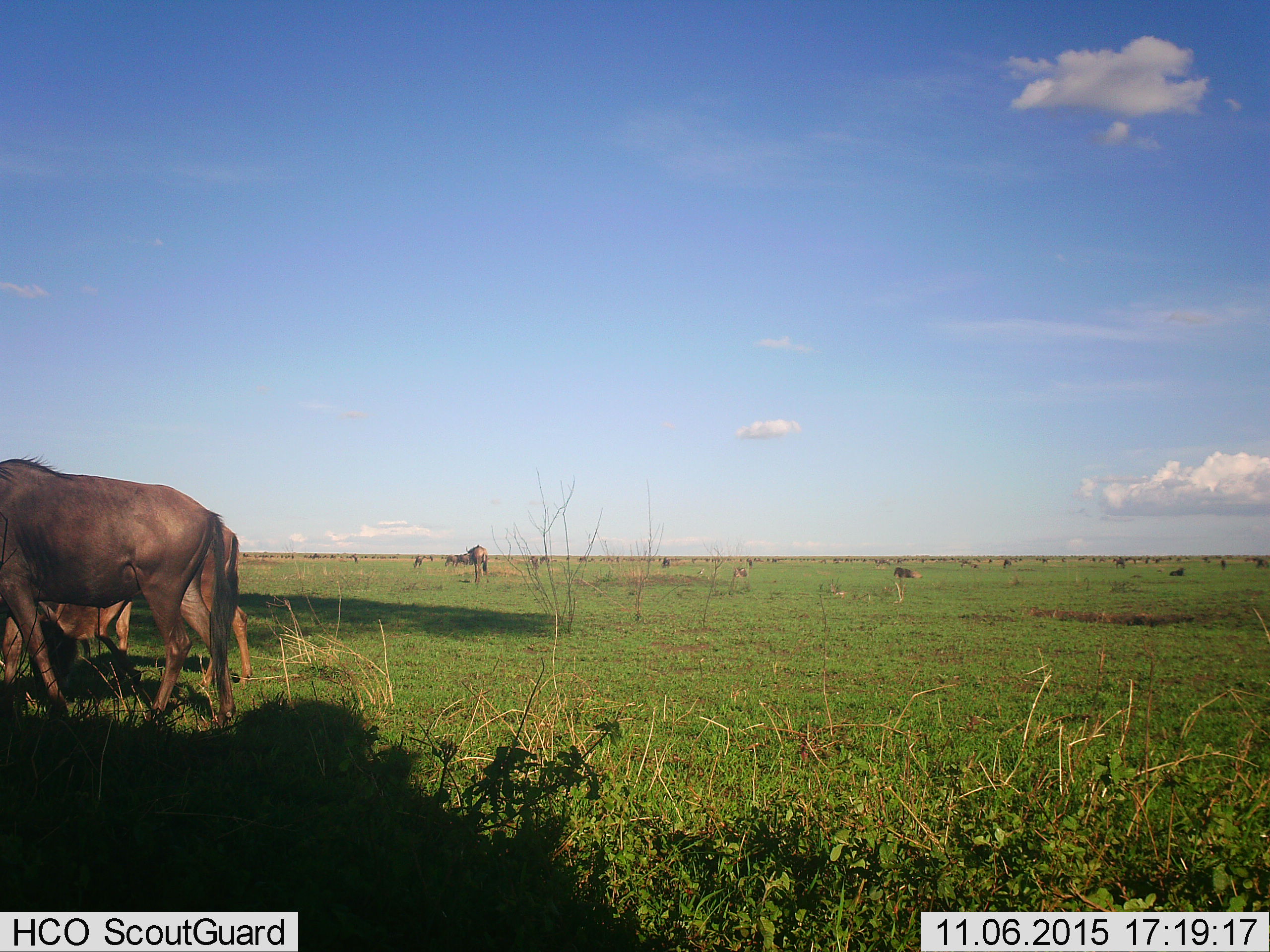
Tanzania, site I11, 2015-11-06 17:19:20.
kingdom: Animalia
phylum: Chordata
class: Mammalia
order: Artiodactyla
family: Bovidae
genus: Connochaetes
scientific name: Connochaetes taurinus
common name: blue wildebeest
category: wildebeest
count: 51+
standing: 100%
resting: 60%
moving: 40%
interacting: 20%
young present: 20%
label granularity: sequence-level